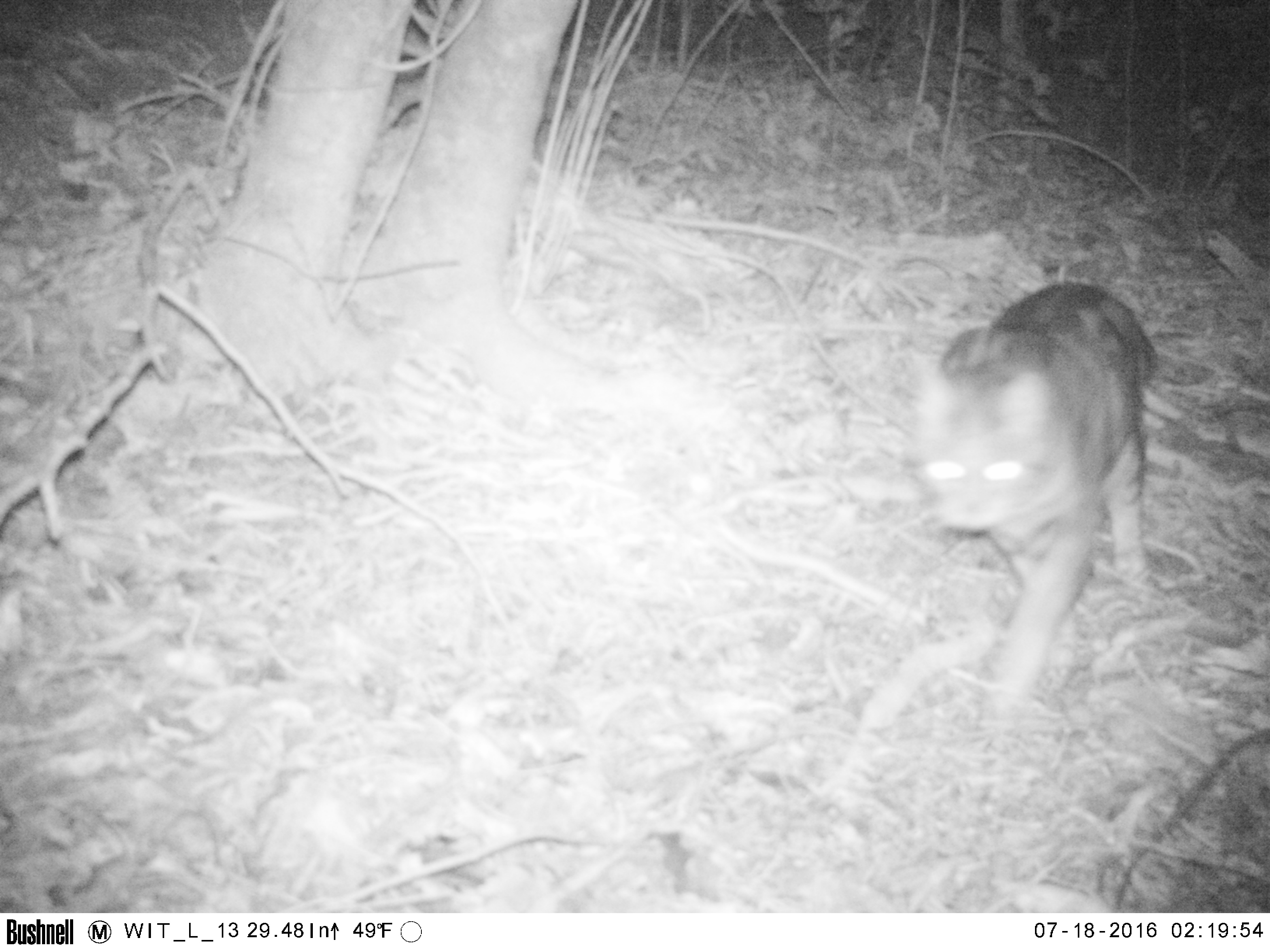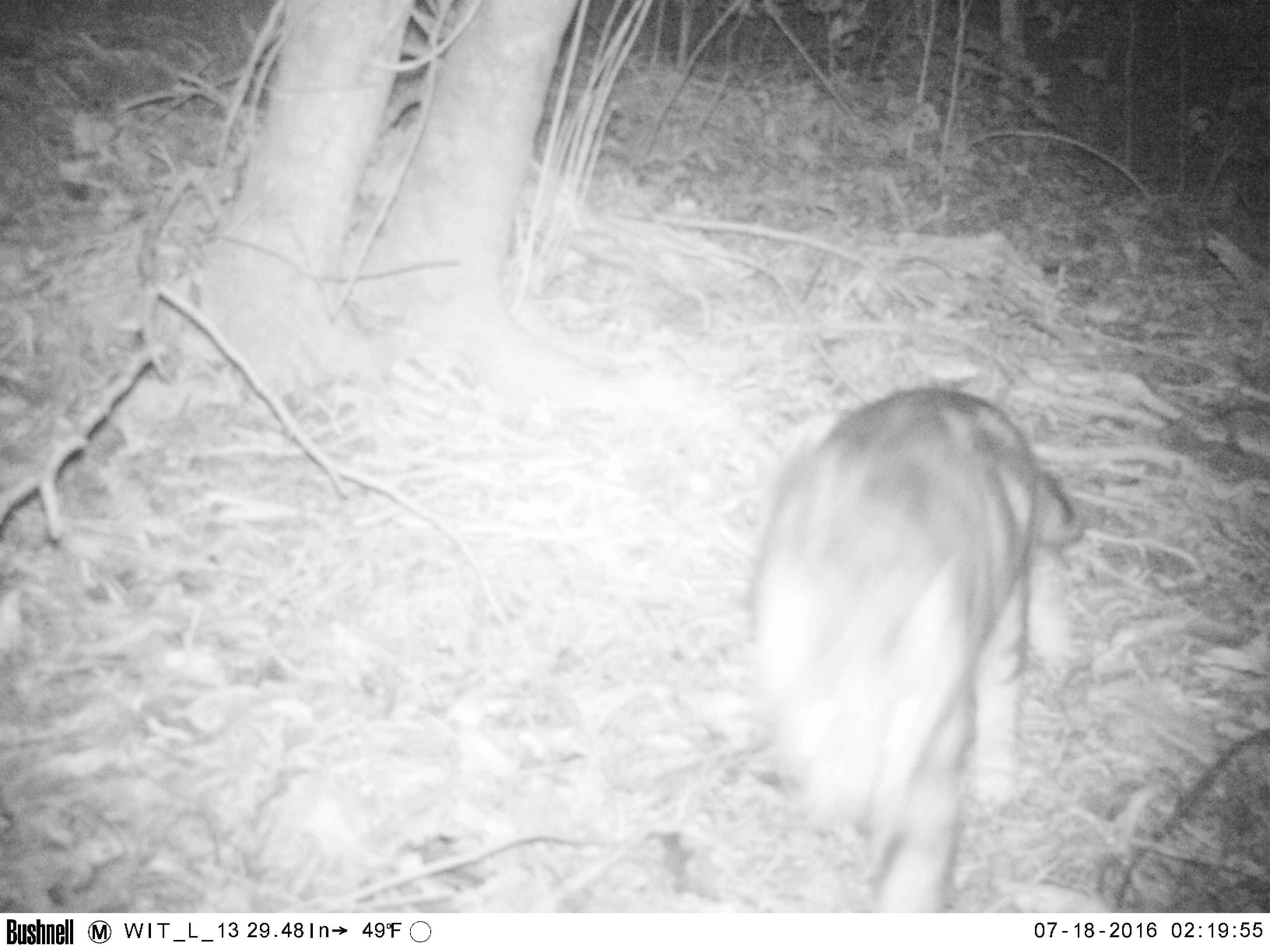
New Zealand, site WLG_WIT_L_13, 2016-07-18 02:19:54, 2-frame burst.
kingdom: Animalia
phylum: Chordata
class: Mammalia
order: Carnivora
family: Felidae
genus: Felis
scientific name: Felis catus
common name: domestic cat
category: cat